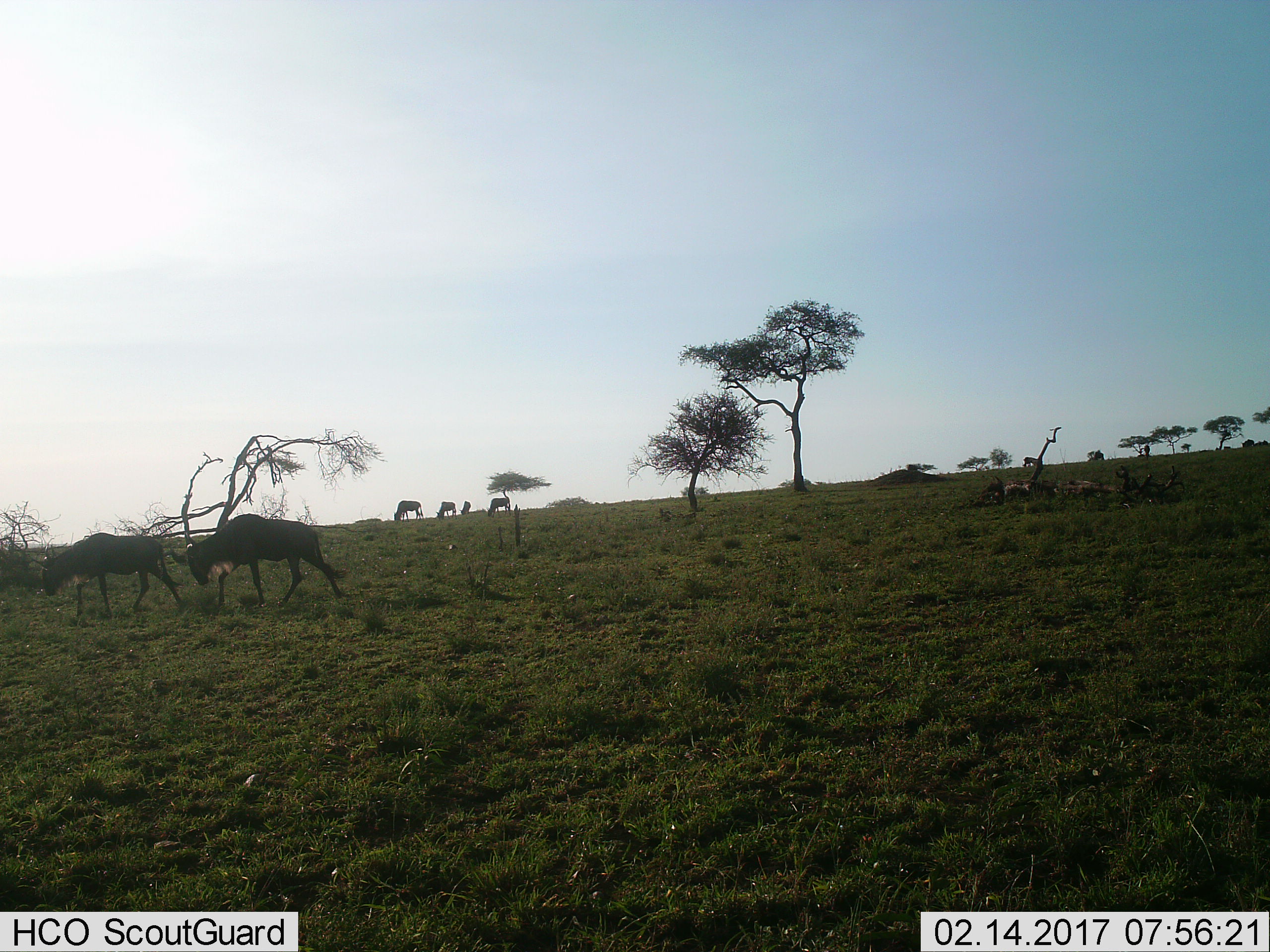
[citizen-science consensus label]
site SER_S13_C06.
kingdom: Animalia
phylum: Chordata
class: Mammalia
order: Artiodactyla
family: Bovidae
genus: Connochaetes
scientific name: Connochaetes taurinus taurinus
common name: blue wildebeest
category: wildebeestblue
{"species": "wildebeestblue (blue wildebeest) (Connochaetes taurinus taurinus)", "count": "7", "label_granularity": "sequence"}